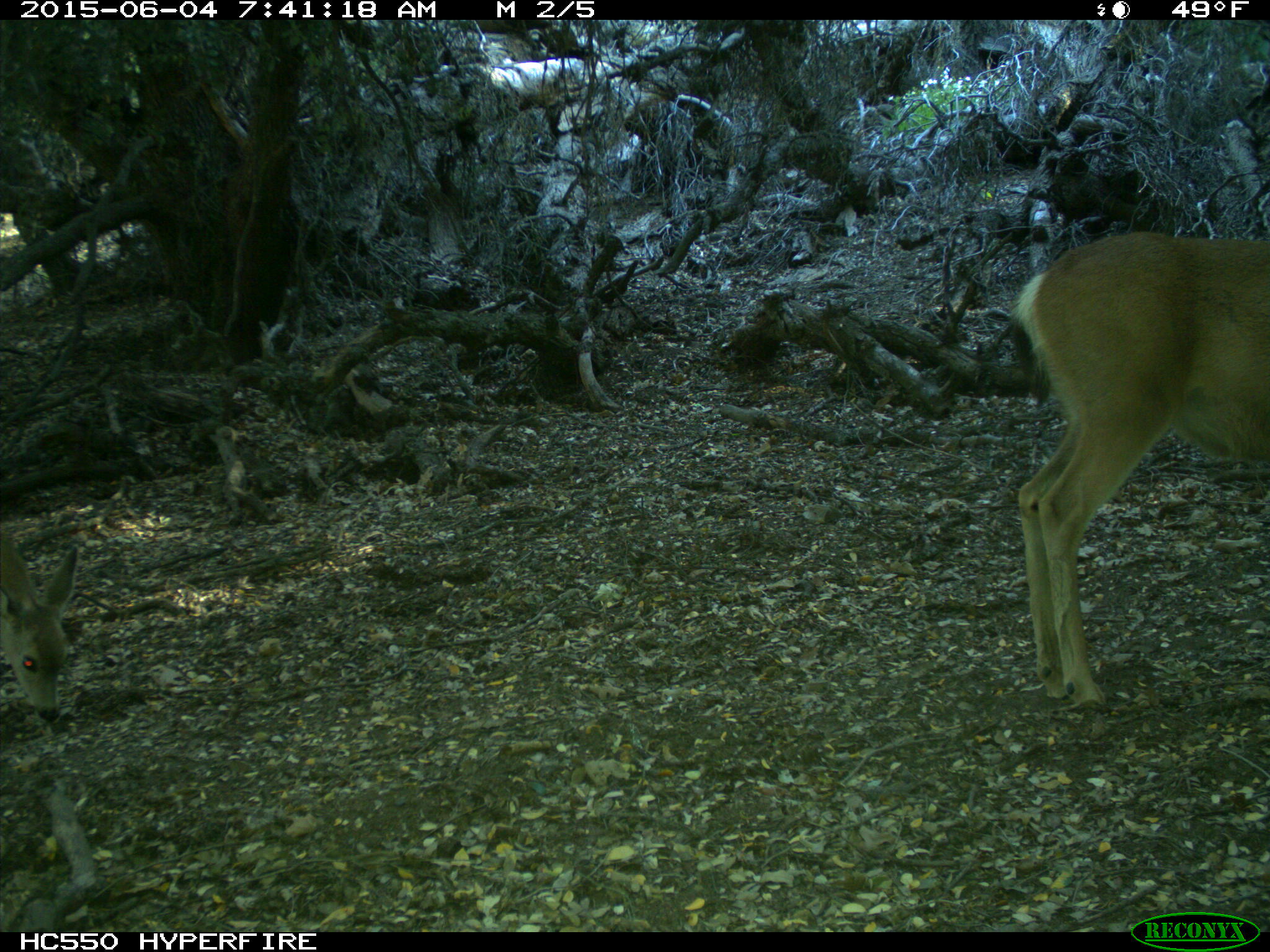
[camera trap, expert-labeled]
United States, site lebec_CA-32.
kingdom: Animalia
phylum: Chordata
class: Mammalia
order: Artiodactyla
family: Cervidae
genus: Odocoileus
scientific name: Odocoileus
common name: deer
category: unidentified deer